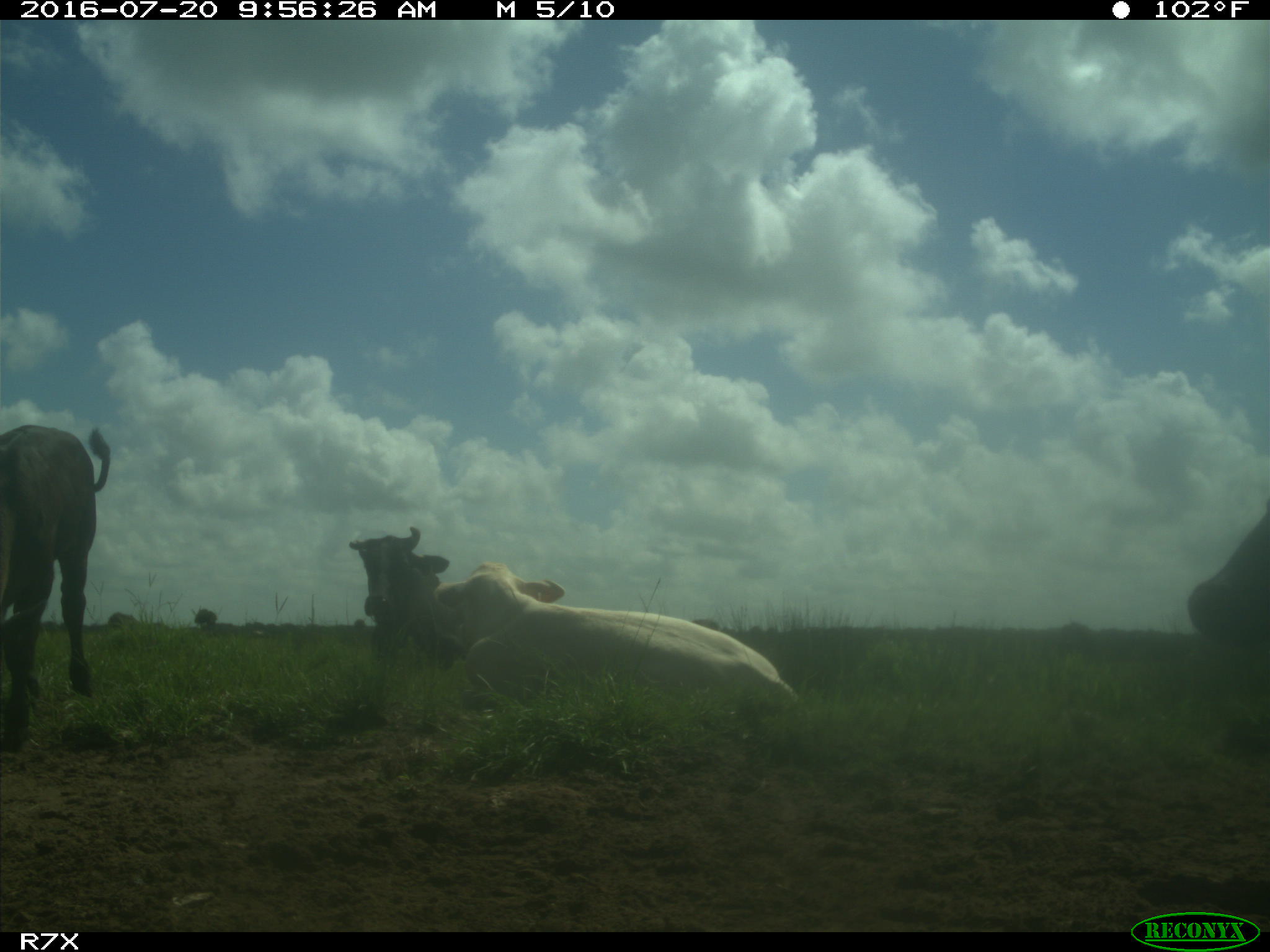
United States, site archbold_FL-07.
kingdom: Animalia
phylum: Chordata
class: Mammalia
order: Artiodactyla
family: Bovidae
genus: Bos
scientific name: Bos taurus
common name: domestic cow